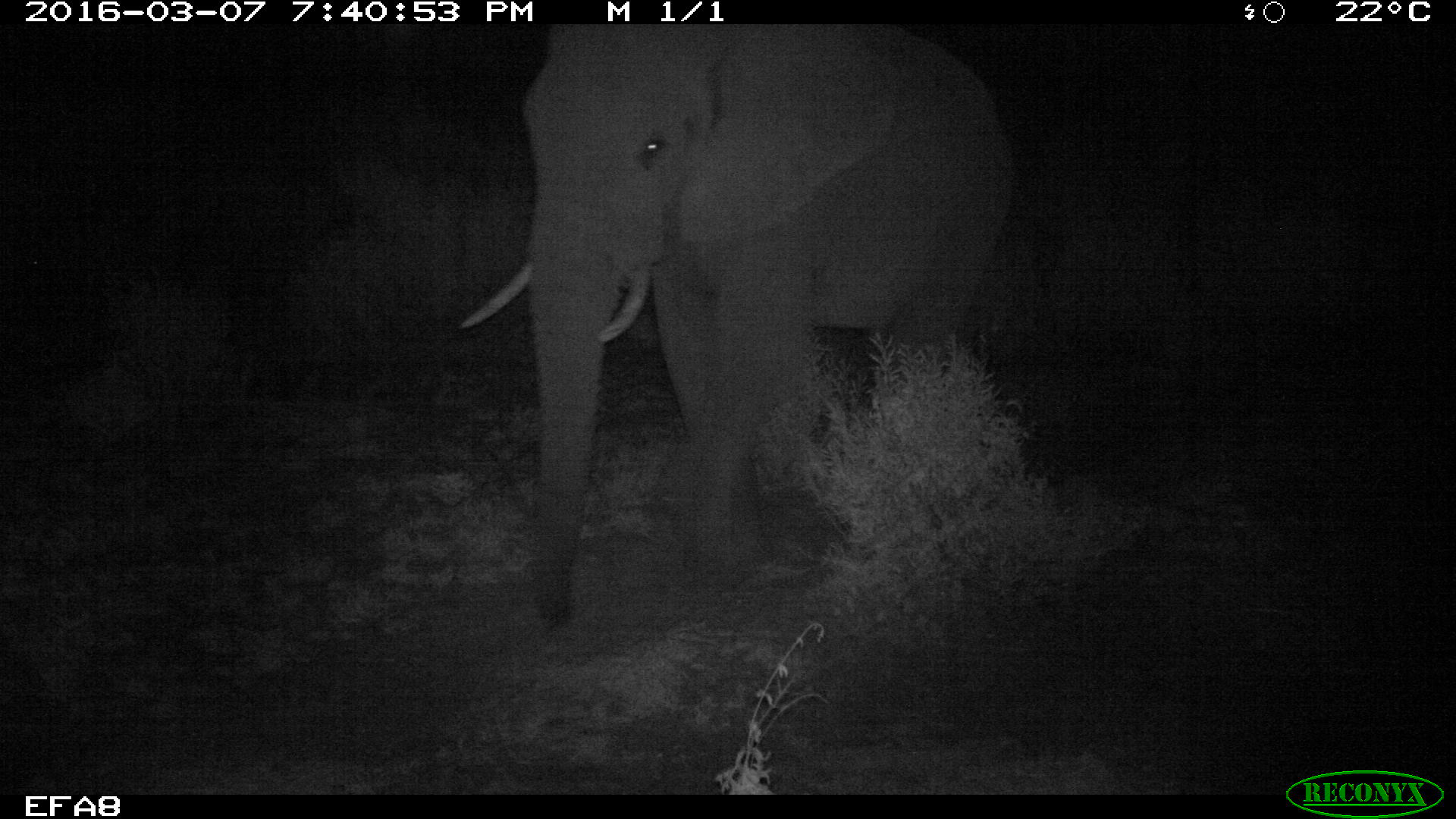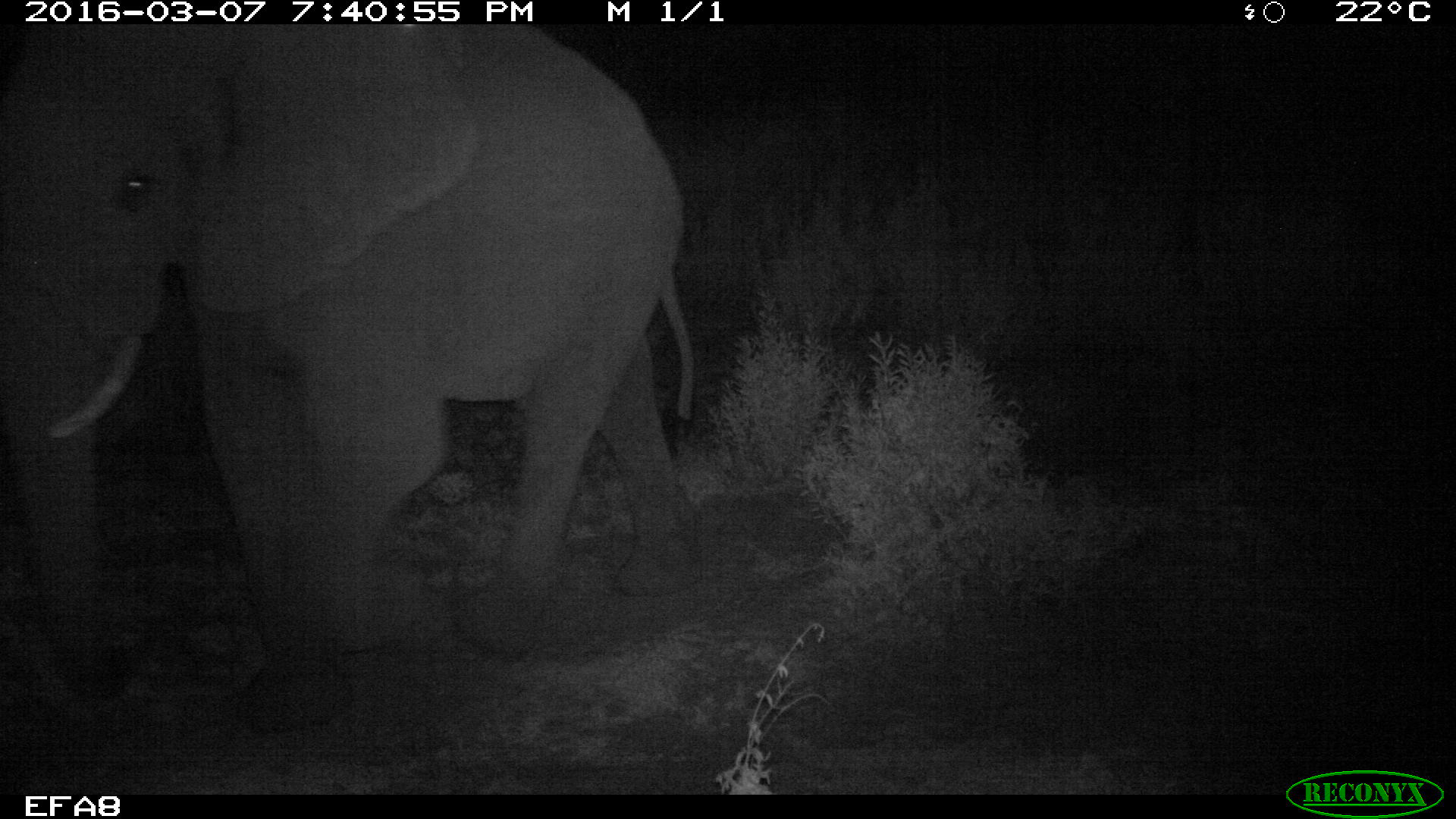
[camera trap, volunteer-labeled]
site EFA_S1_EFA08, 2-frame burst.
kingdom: Animalia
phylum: Chordata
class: Mammalia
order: Proboscidea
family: Elephantidae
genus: Loxodonta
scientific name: Loxodonta africana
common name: african bush elephant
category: elephant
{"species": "elephant (african bush elephant) (Loxodonta africana)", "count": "1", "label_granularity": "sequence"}